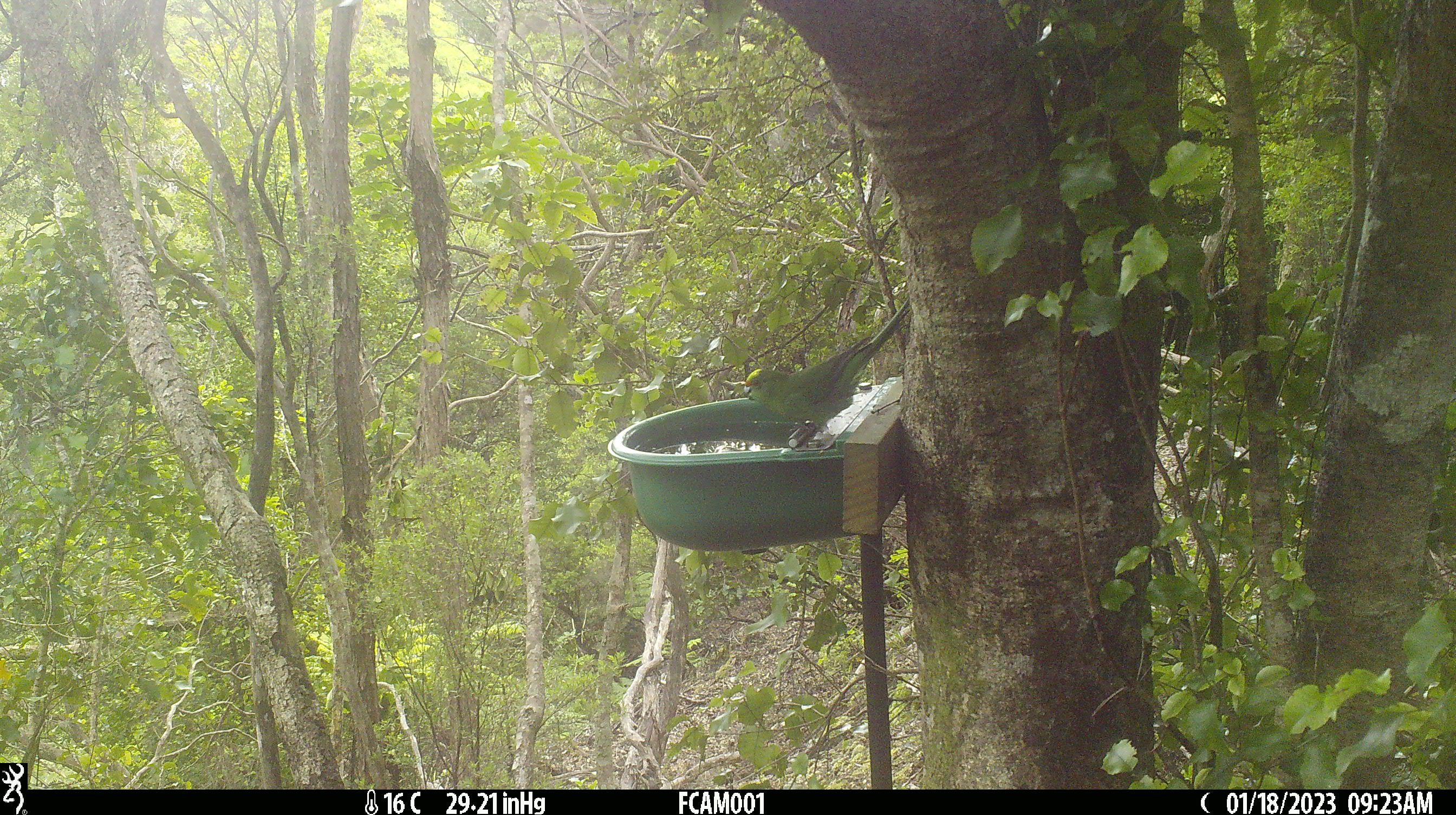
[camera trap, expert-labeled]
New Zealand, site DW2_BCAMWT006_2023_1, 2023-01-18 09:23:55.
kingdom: Animalia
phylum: Chordata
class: Aves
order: Psittaciformes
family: Psittaculidae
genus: Cyanoramphus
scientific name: Cyanoramphus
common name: parakeet